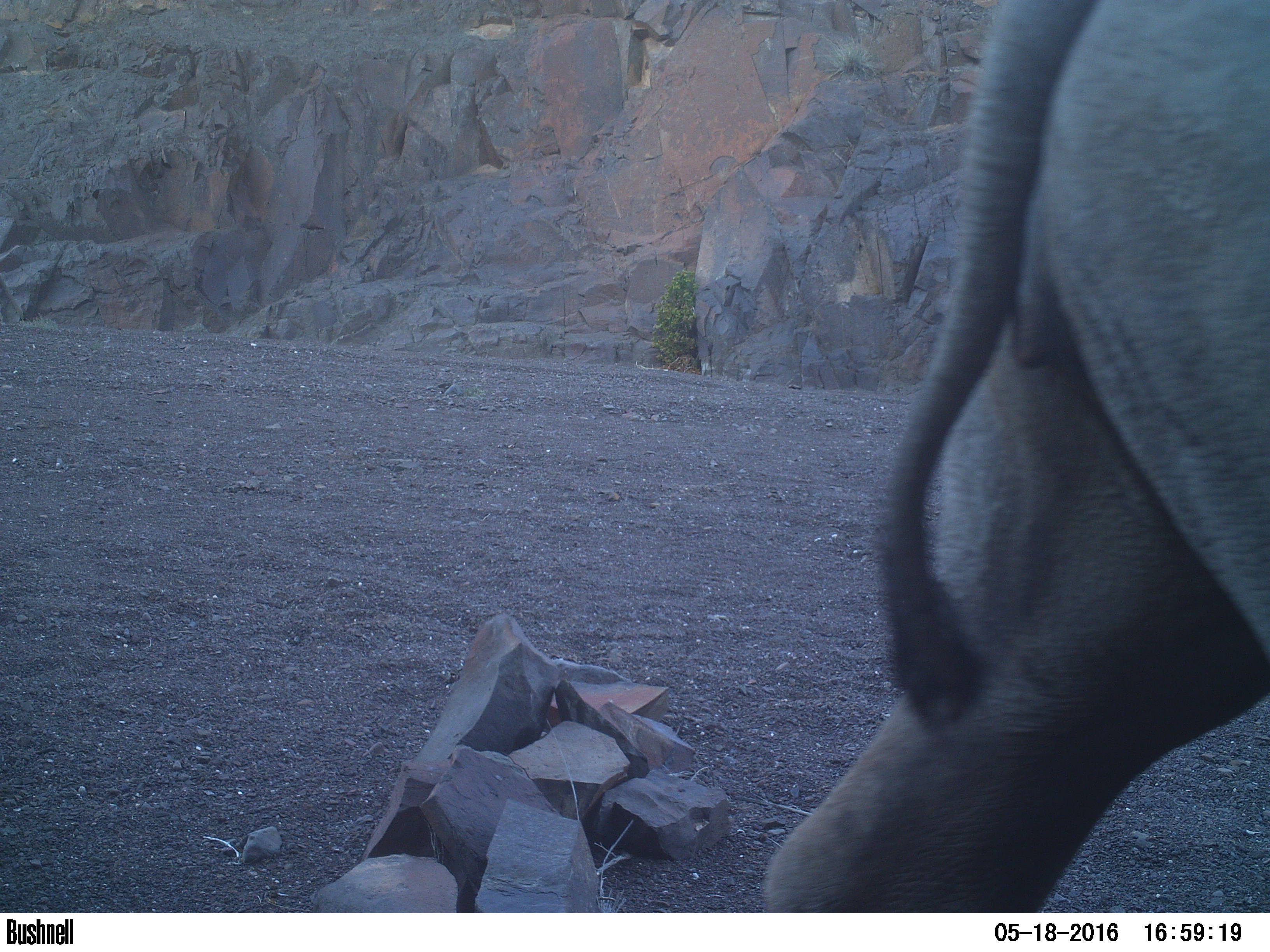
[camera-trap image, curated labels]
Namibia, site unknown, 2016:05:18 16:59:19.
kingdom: Animalia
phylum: Chordata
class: Mammalia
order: Perissodactyla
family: Rhinocerotidae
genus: Diceros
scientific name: Diceros bicornis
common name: black rhinoceros